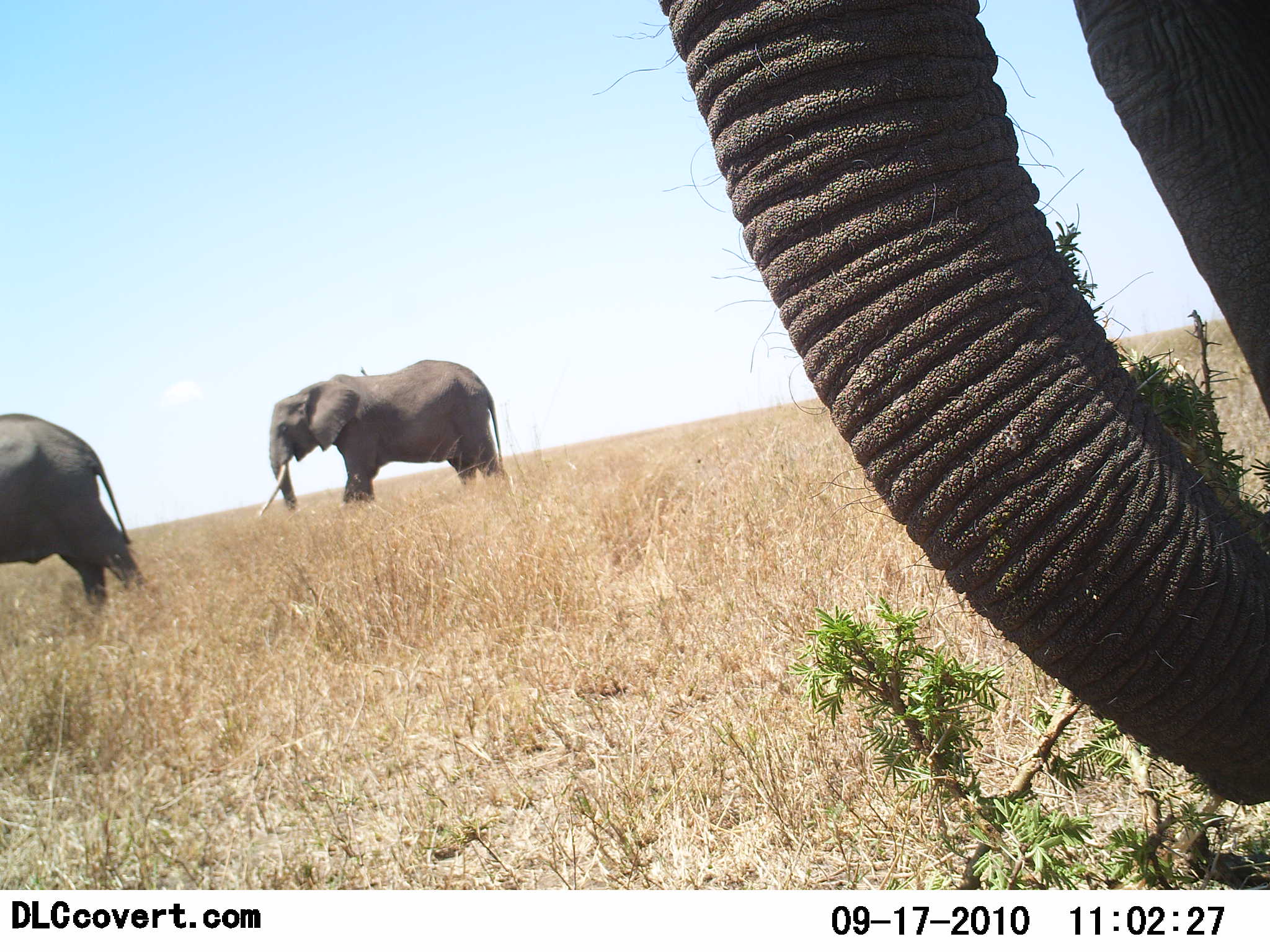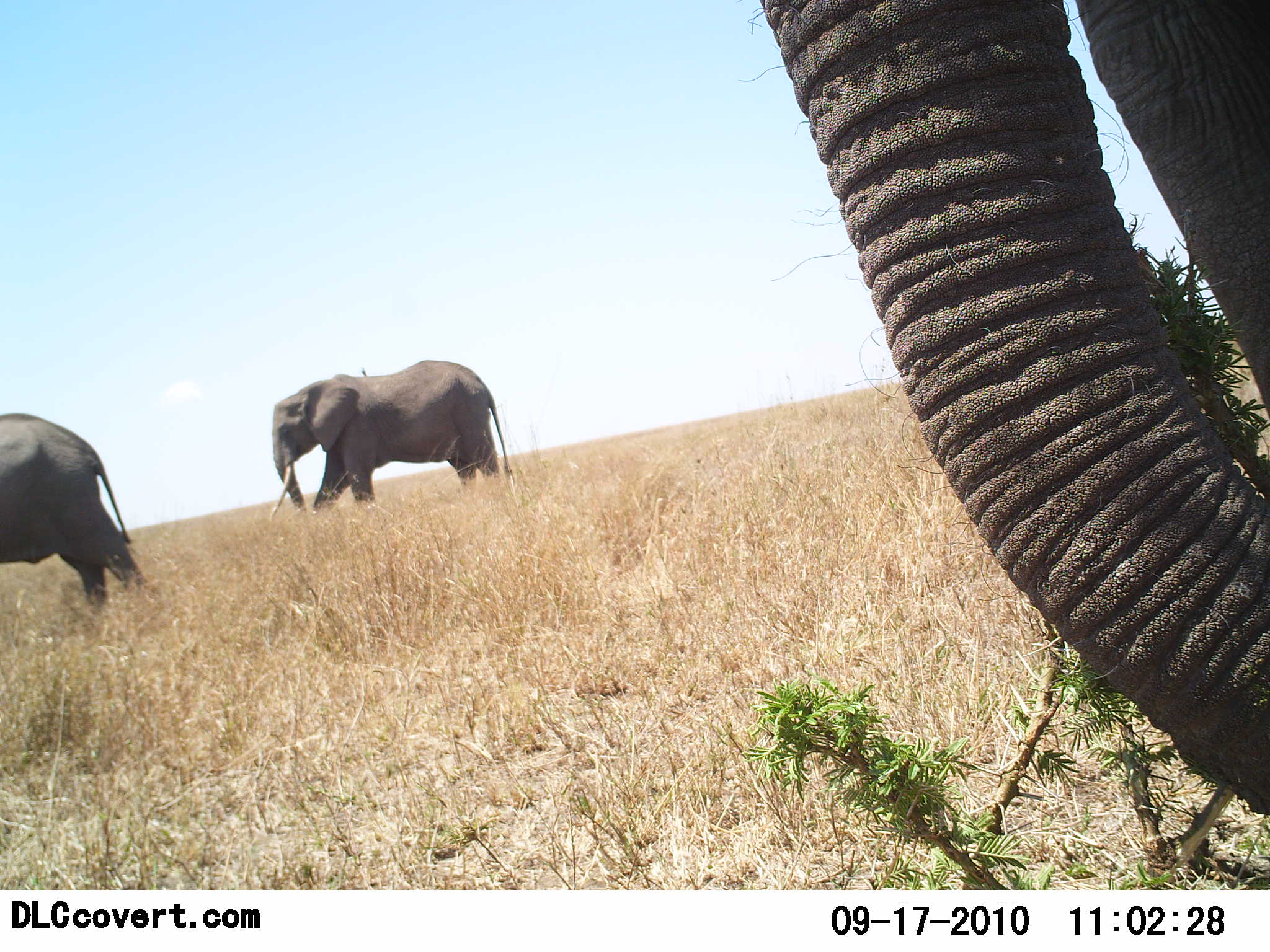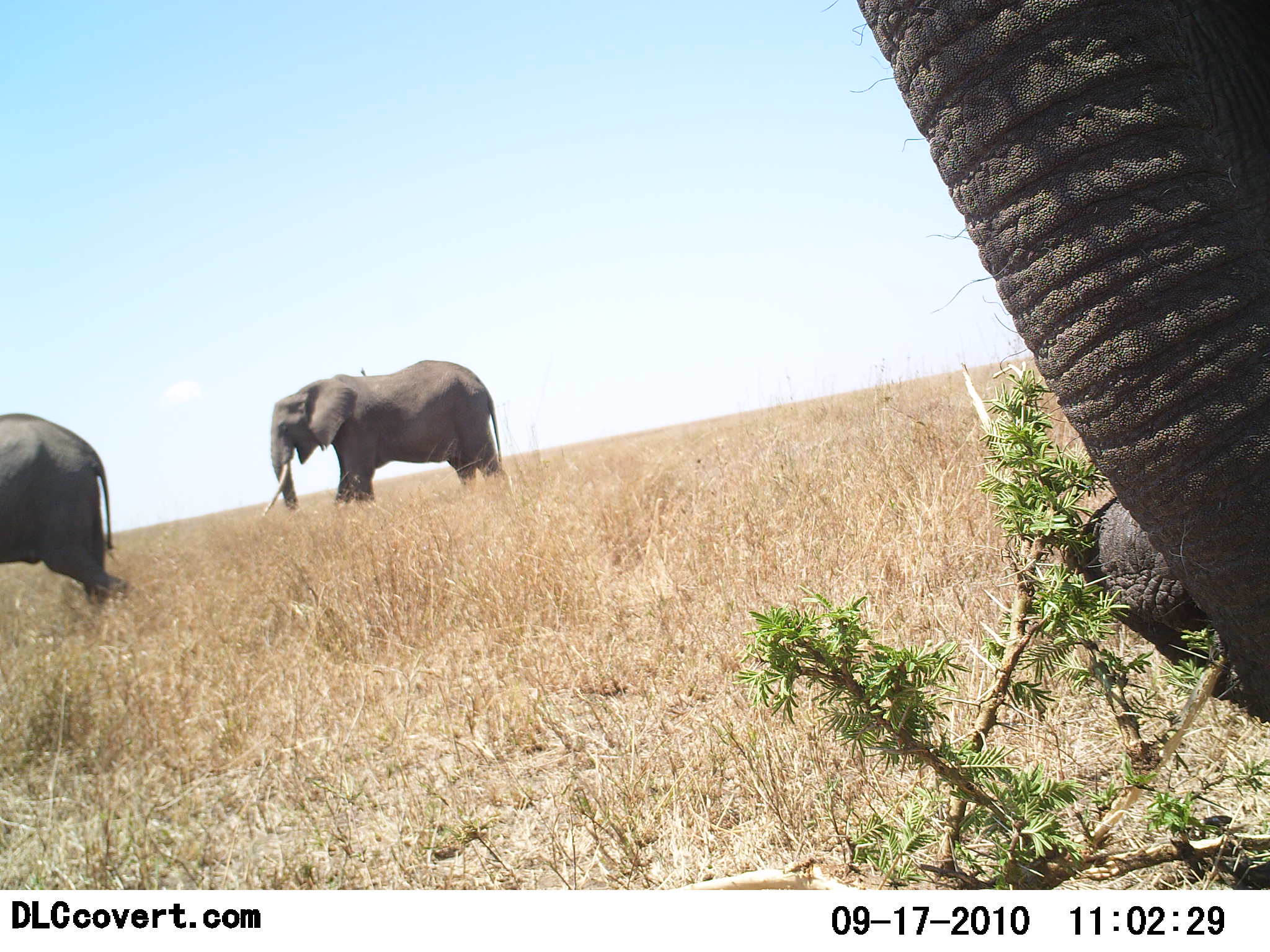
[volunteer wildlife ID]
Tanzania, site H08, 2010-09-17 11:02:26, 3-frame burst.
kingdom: Animalia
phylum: Chordata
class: Mammalia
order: Proboscidea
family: Elephantidae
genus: Loxodonta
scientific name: Loxodonta africana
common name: african bush elephant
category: elephant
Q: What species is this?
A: Elephant (african bush elephant) (Loxodonta africana).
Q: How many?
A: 3.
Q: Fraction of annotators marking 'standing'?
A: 50%.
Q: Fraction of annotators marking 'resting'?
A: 0%.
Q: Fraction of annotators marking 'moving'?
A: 27%.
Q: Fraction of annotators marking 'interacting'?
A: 0%.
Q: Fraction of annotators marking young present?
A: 0%.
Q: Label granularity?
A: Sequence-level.